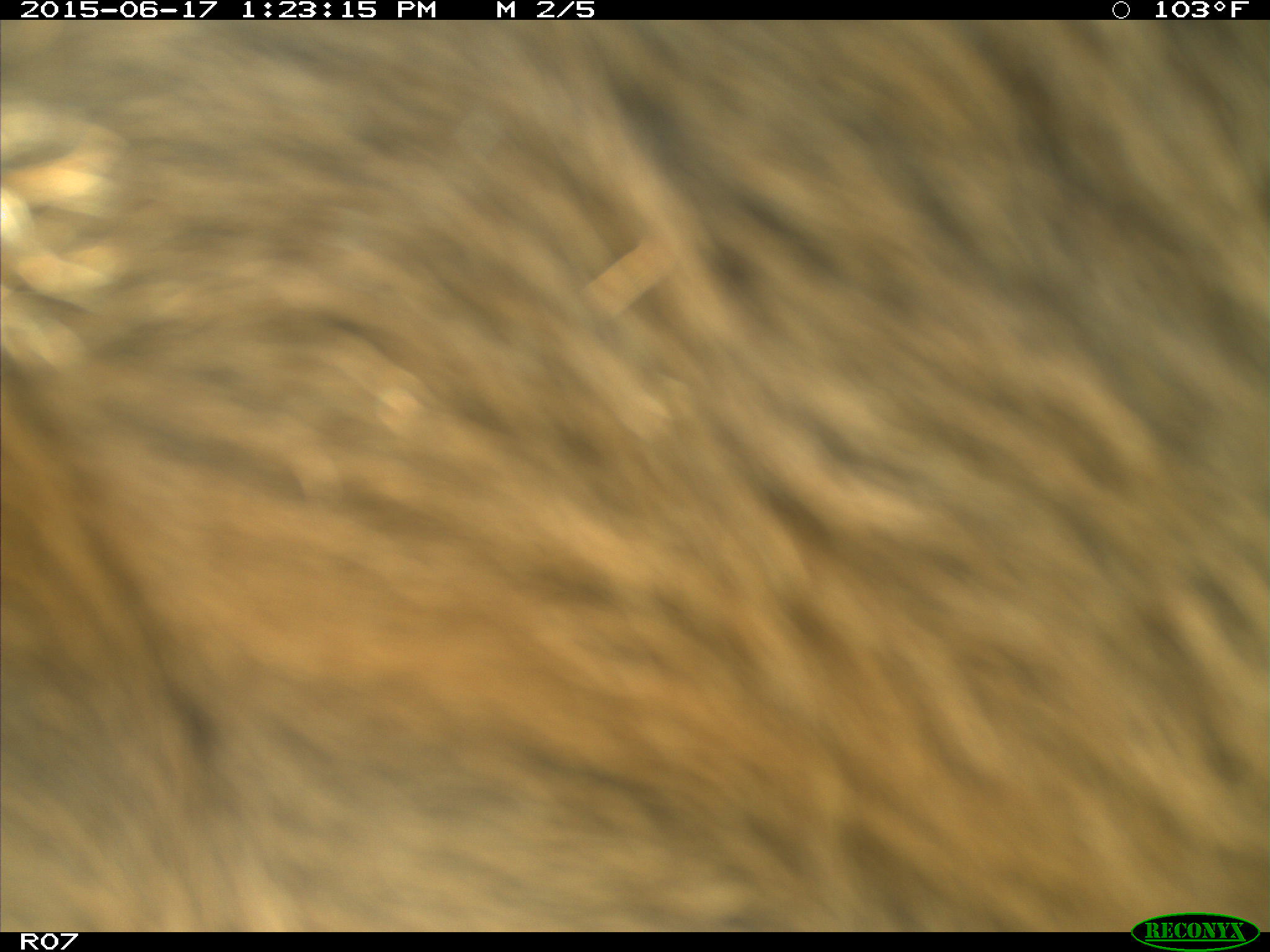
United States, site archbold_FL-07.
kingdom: Animalia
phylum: Chordata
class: Mammalia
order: Artiodactyla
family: Bovidae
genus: Bos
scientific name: Bos taurus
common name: domestic cow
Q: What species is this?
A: Bos taurus (domestic cow).